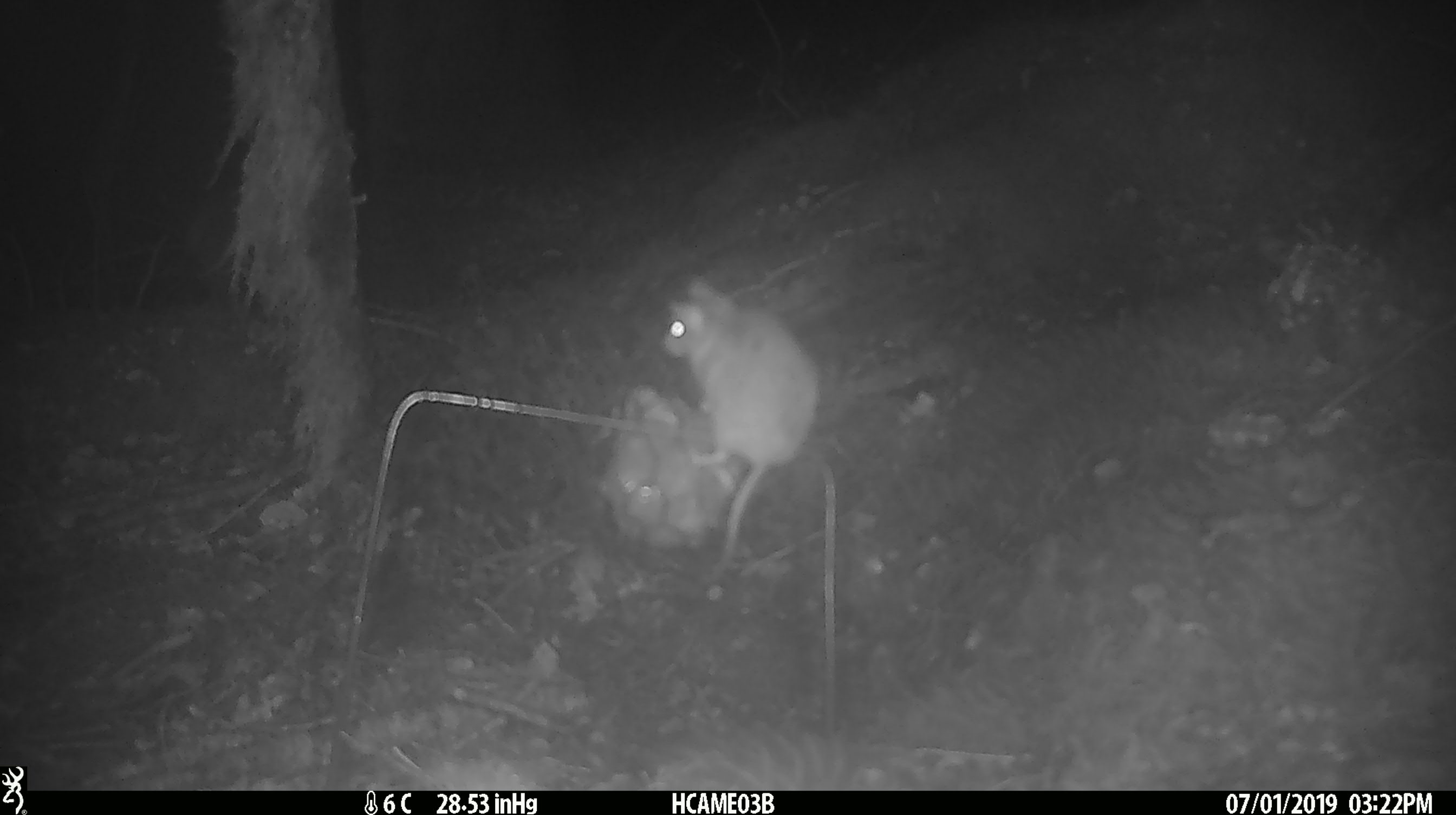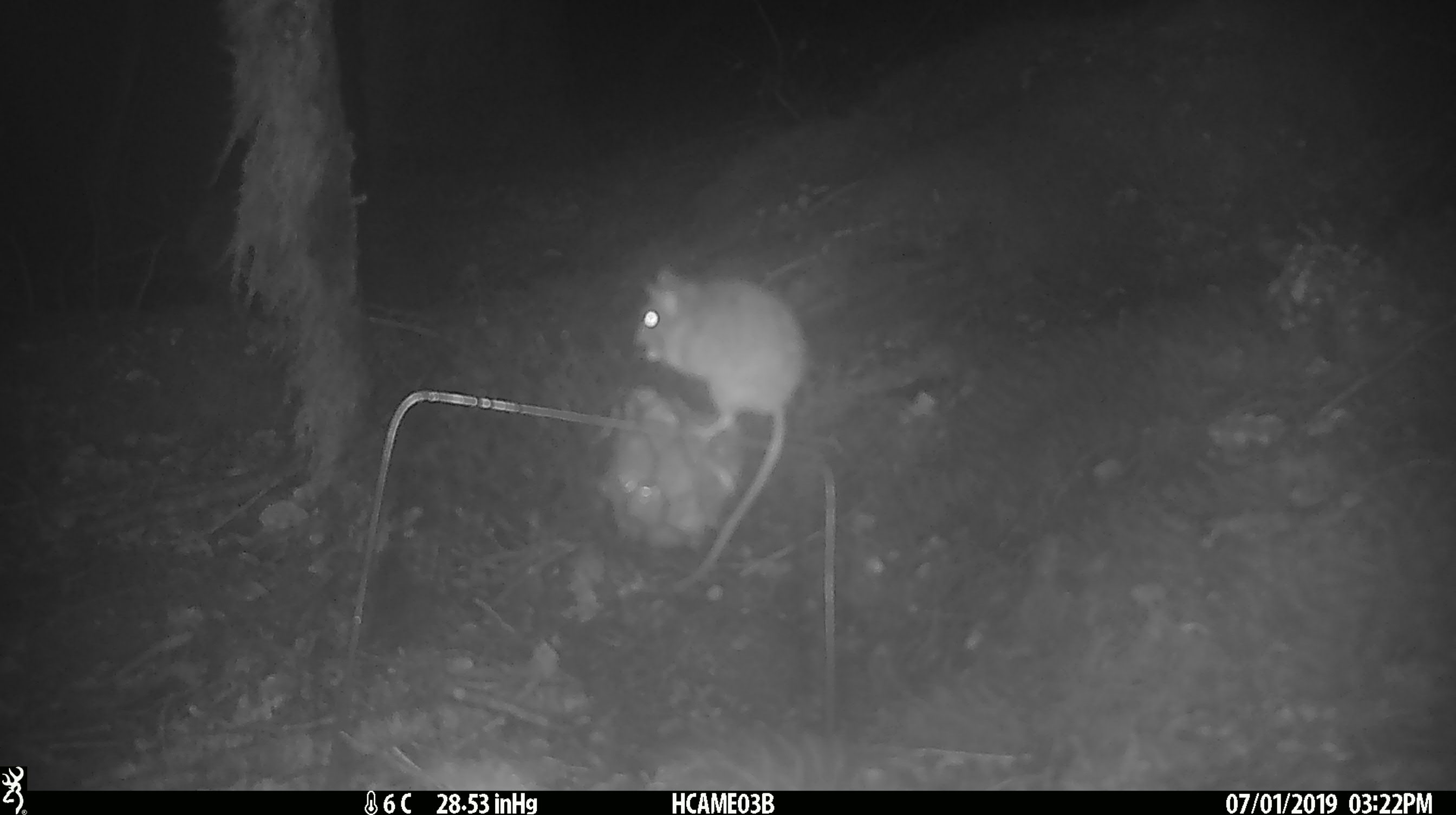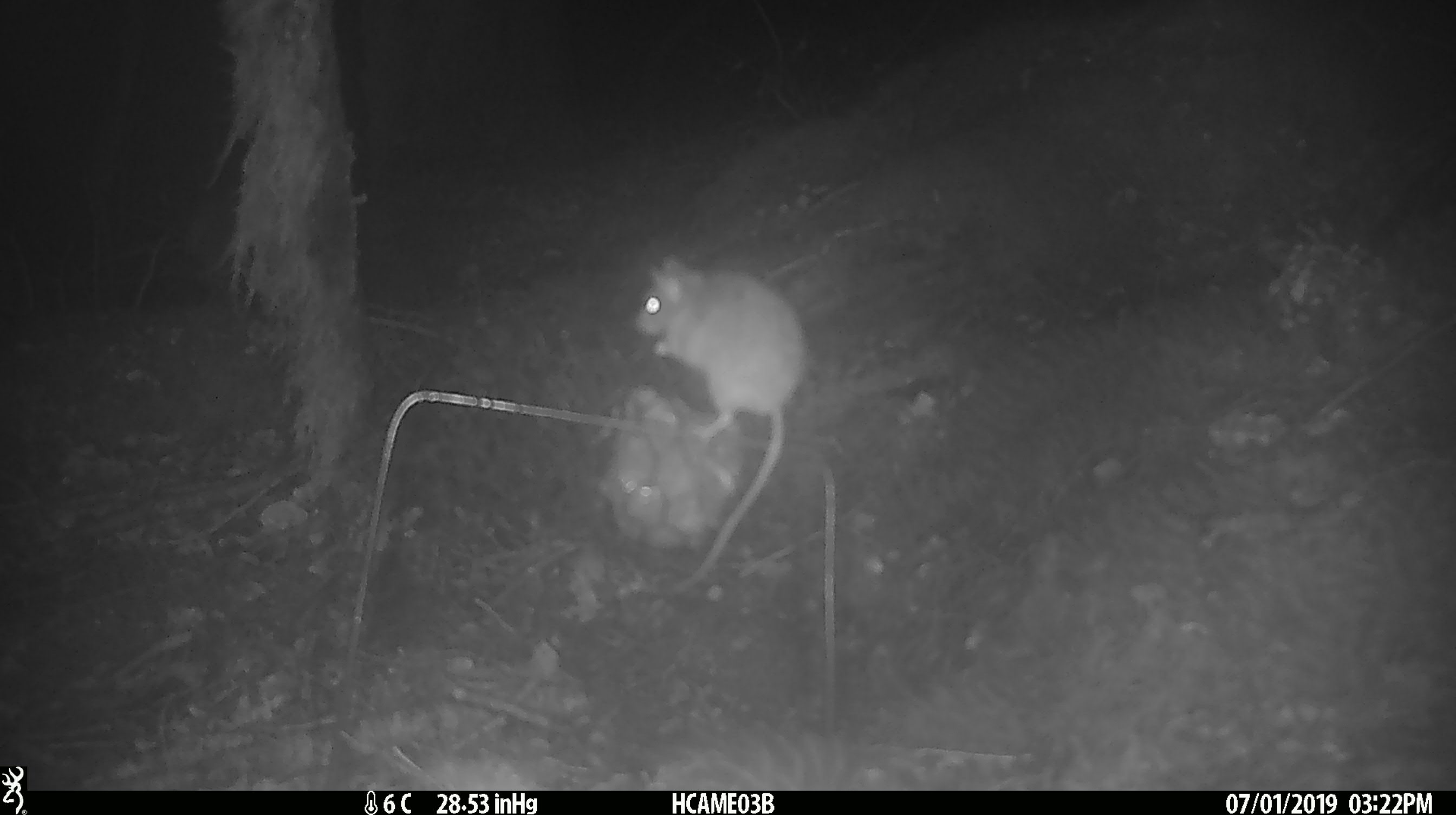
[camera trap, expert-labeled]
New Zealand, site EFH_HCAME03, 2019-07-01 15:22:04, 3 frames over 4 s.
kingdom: Animalia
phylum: Chordata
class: Mammalia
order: Rodentia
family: Muridae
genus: Mus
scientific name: Mus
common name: mouse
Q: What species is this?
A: Mouse (Mus).